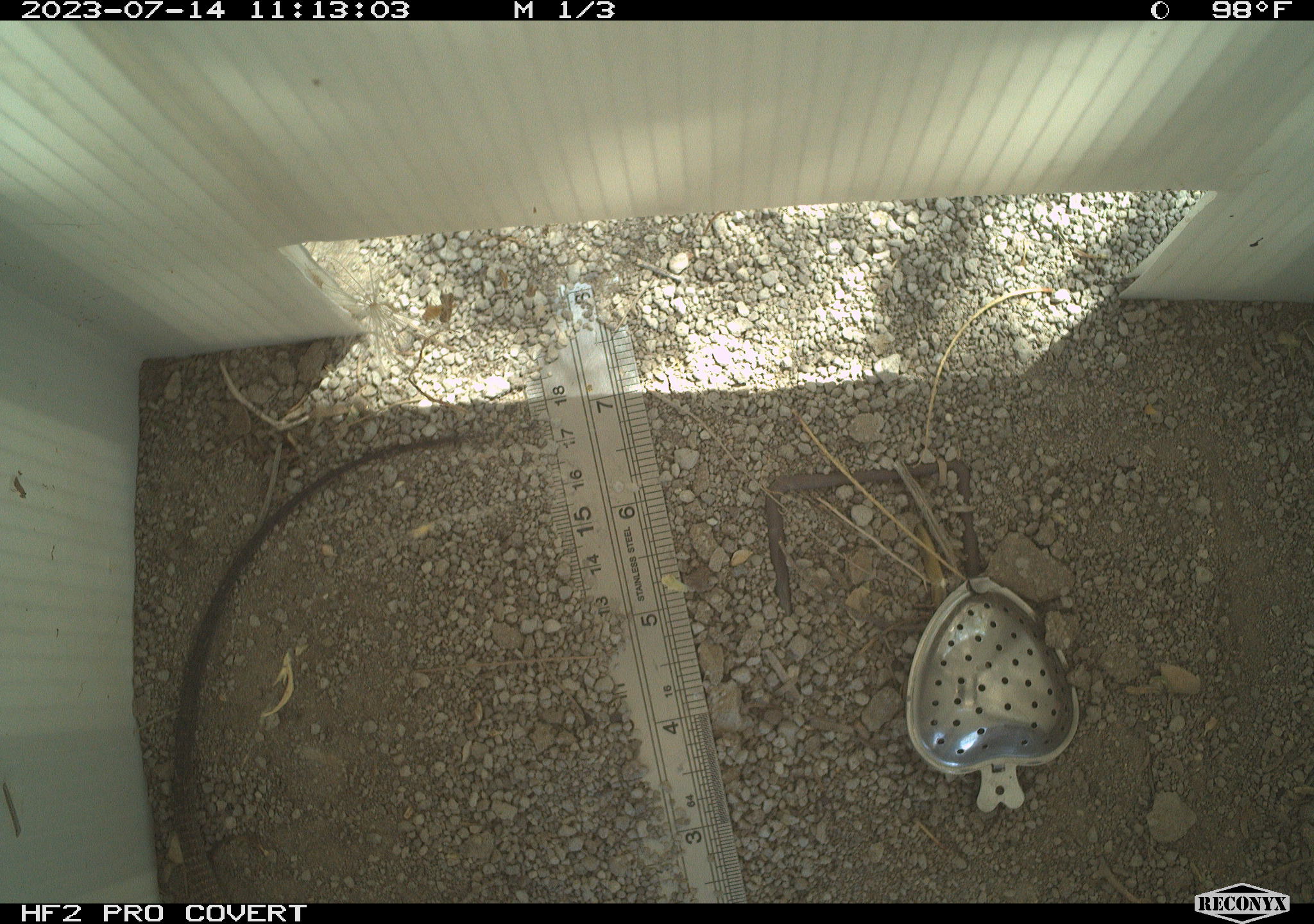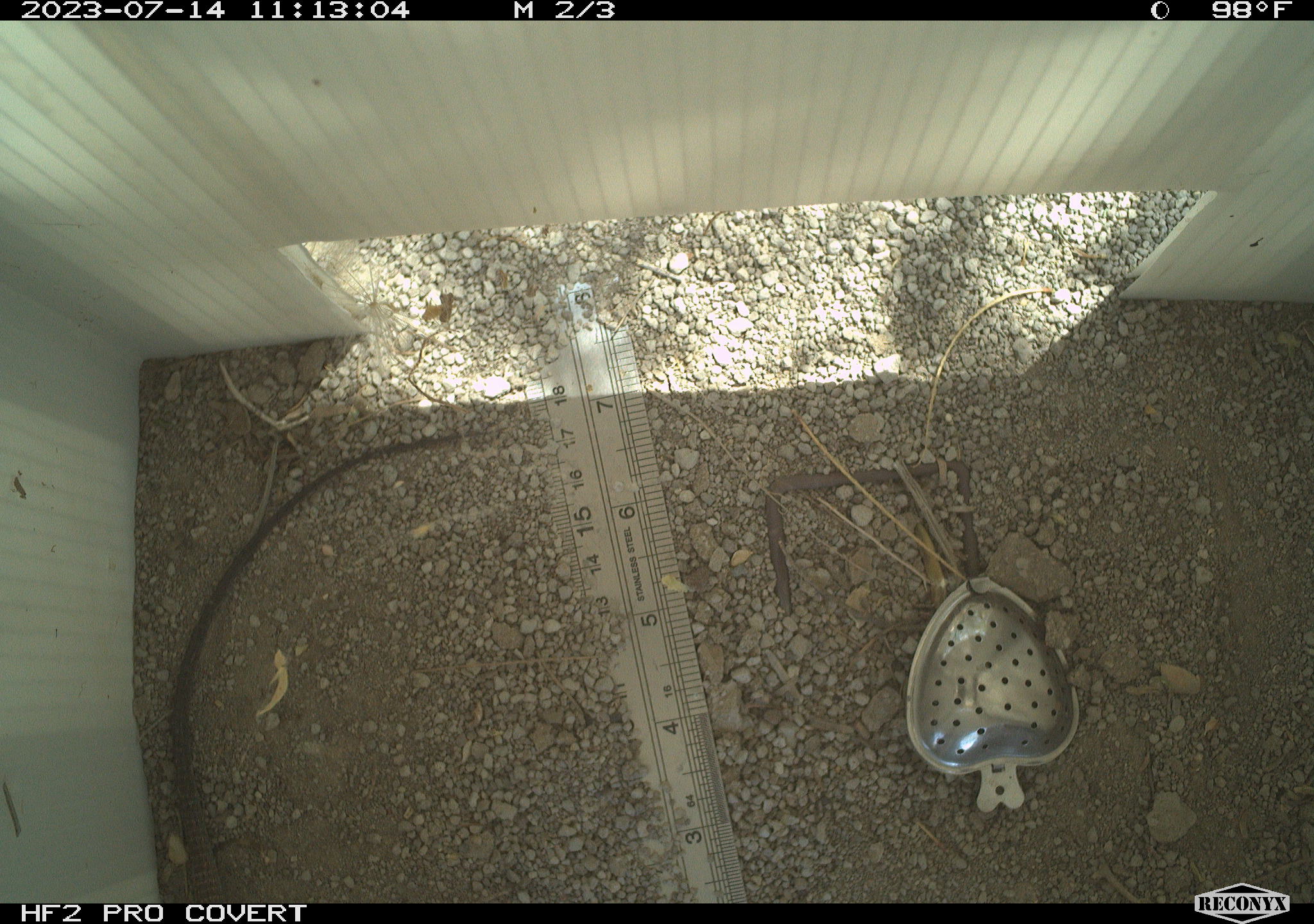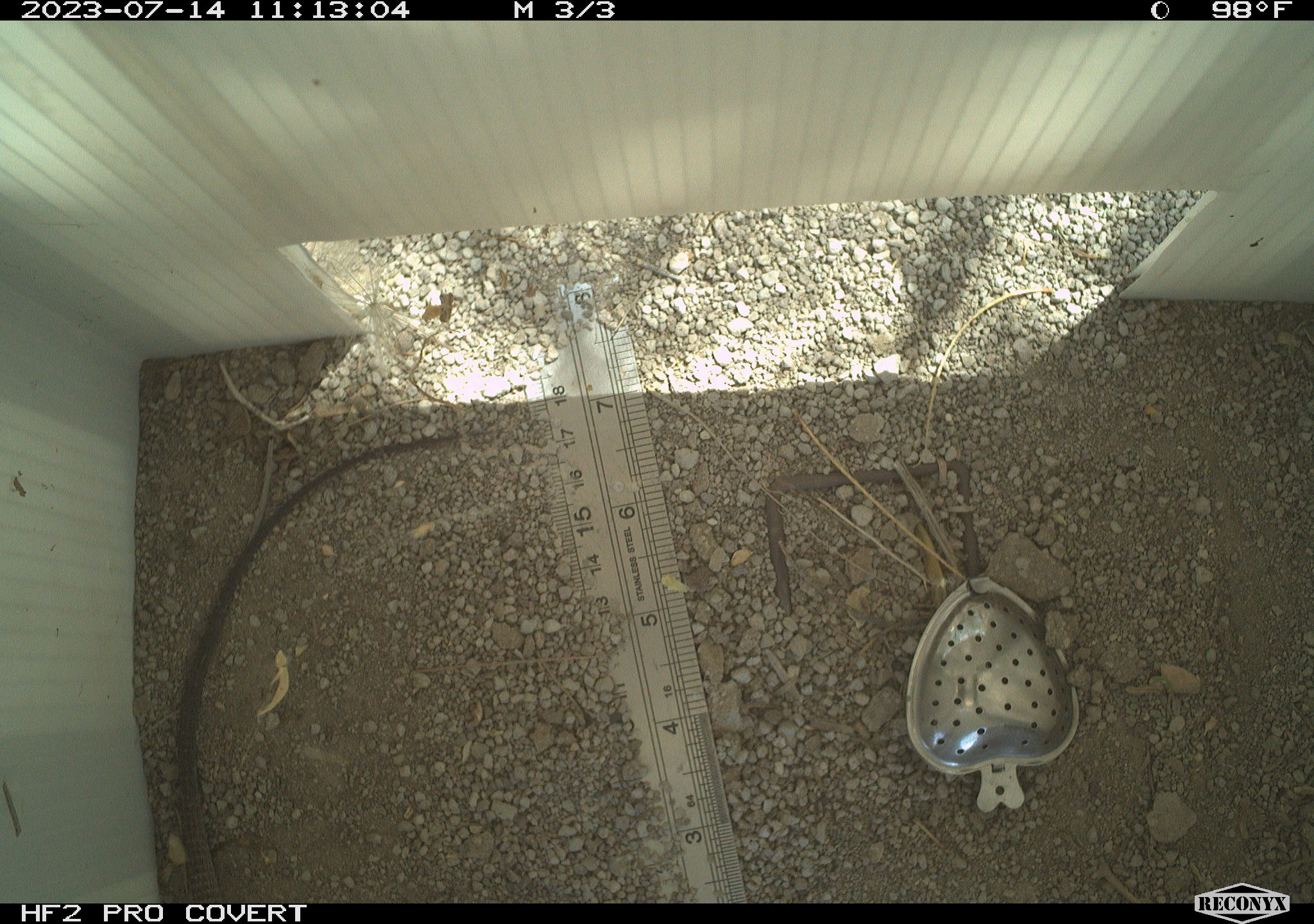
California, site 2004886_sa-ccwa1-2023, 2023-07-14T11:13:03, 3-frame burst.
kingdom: Animalia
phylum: Chordata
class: Reptilia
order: Squamata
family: Teiidae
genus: Aspidoscelis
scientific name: Aspidoscelis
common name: whiptail lizards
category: aspidoscelis species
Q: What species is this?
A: Aspidoscelis species (whiptail lizards) (Aspidoscelis).